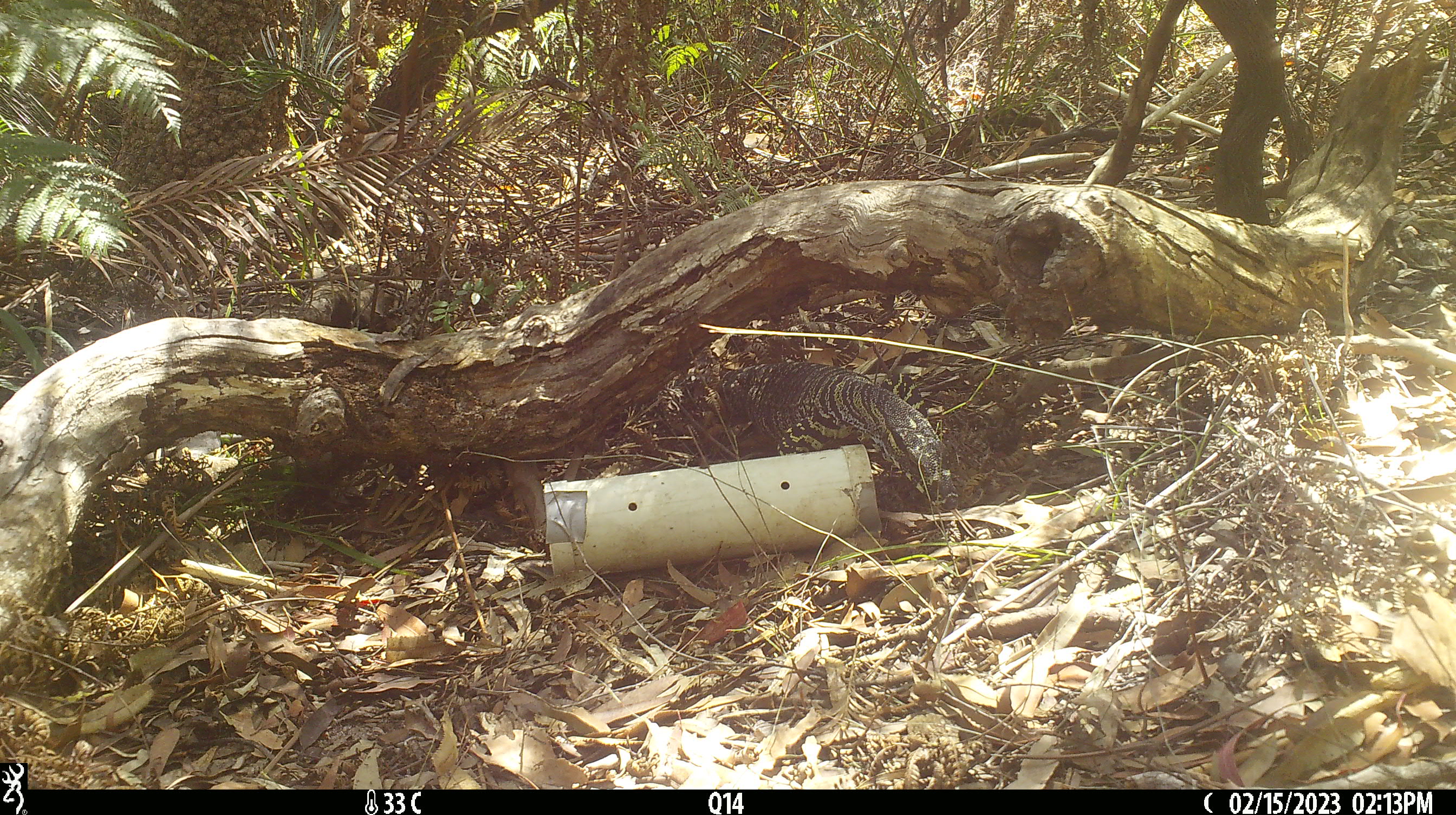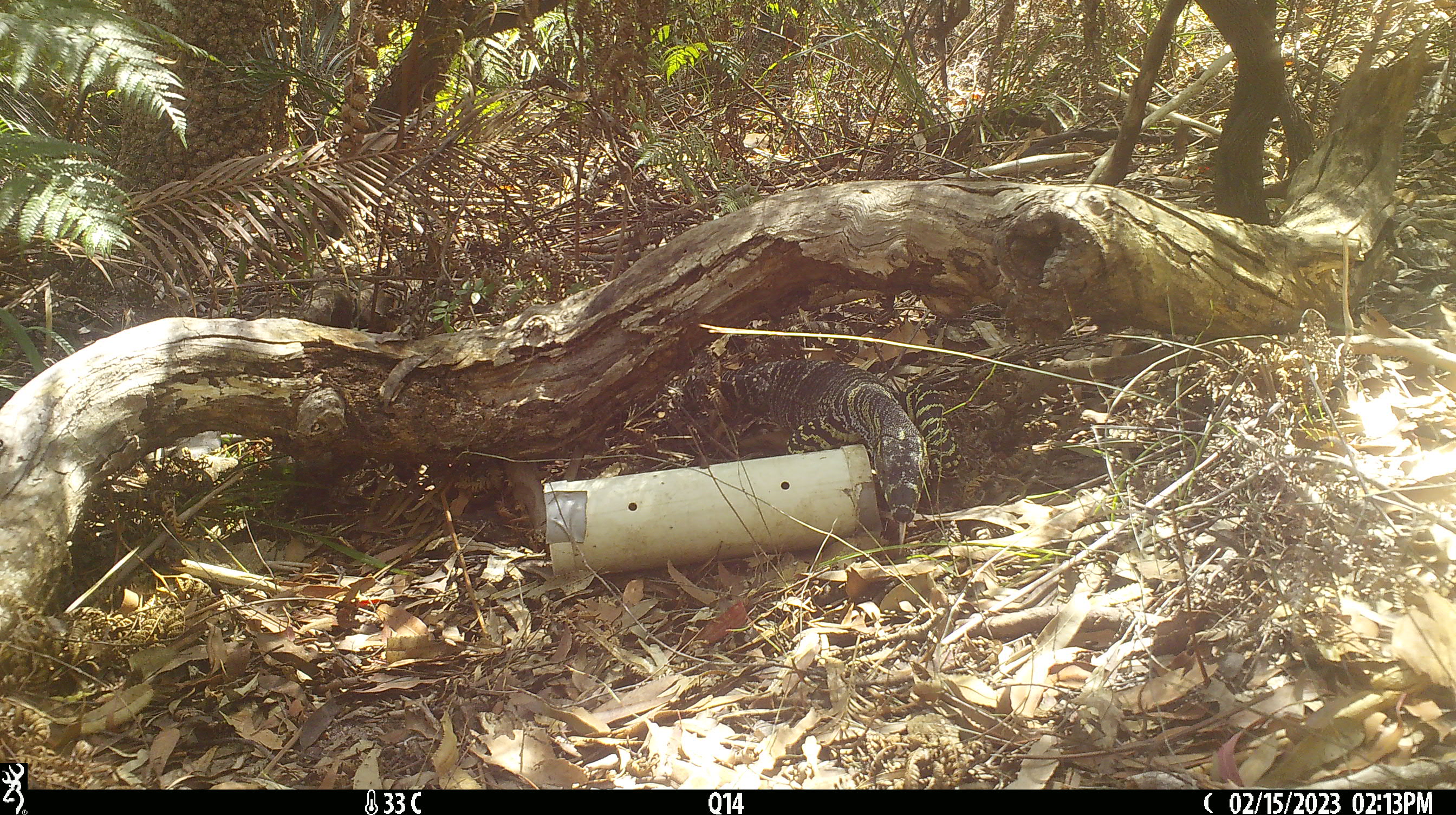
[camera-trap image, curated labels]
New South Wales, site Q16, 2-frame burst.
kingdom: Animalia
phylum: Chordata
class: Reptilia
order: Squamata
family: Varanidae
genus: Varanus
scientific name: Varanus varius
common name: lace monitor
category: goanna